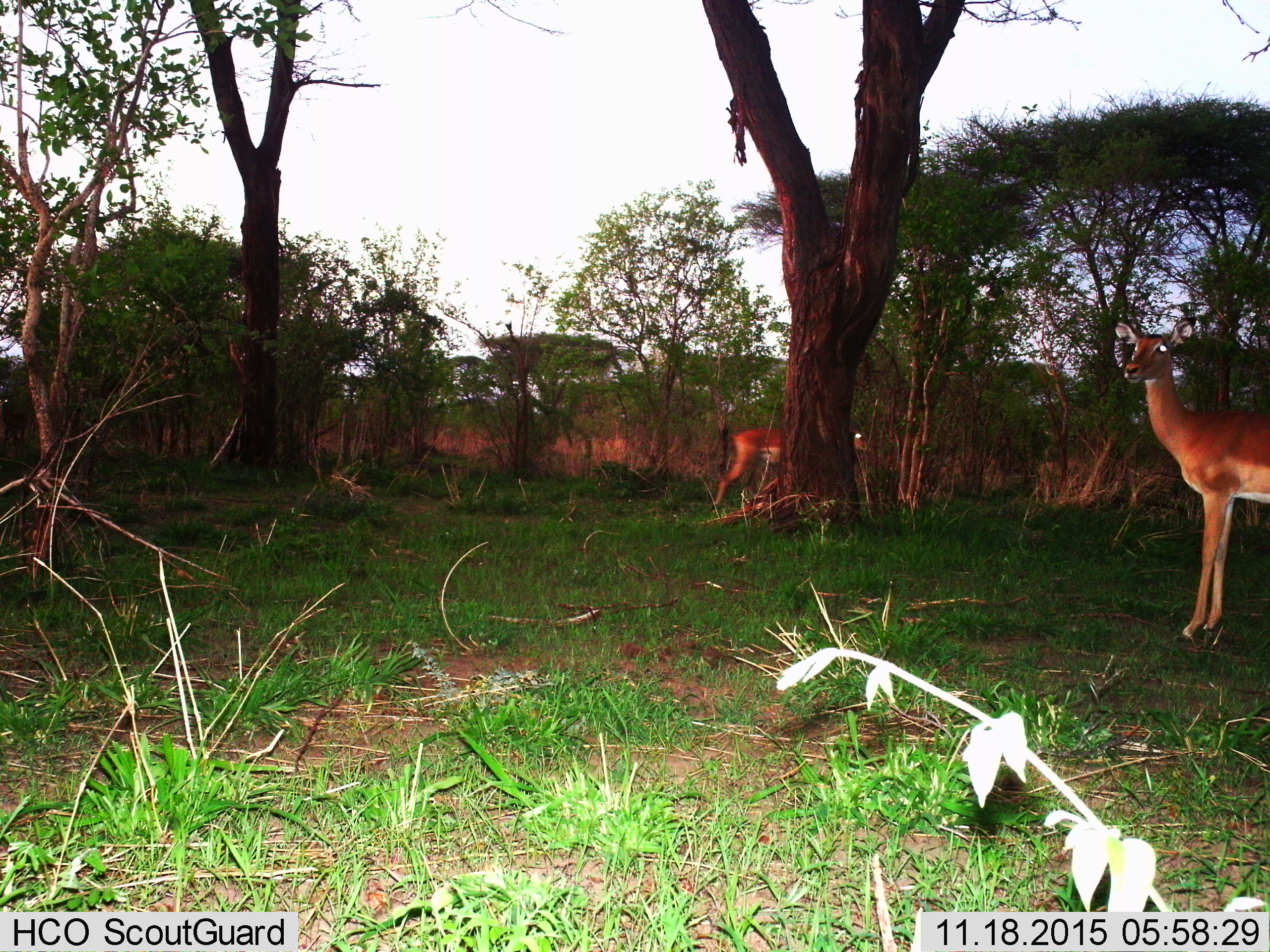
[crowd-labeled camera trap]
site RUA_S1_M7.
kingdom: Animalia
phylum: Chordata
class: Mammalia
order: Artiodactyla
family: Bovidae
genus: Aepyceros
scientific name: Aepyceros melampus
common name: impala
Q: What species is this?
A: Impala (Aepyceros melampus).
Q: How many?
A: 2.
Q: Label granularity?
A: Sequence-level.